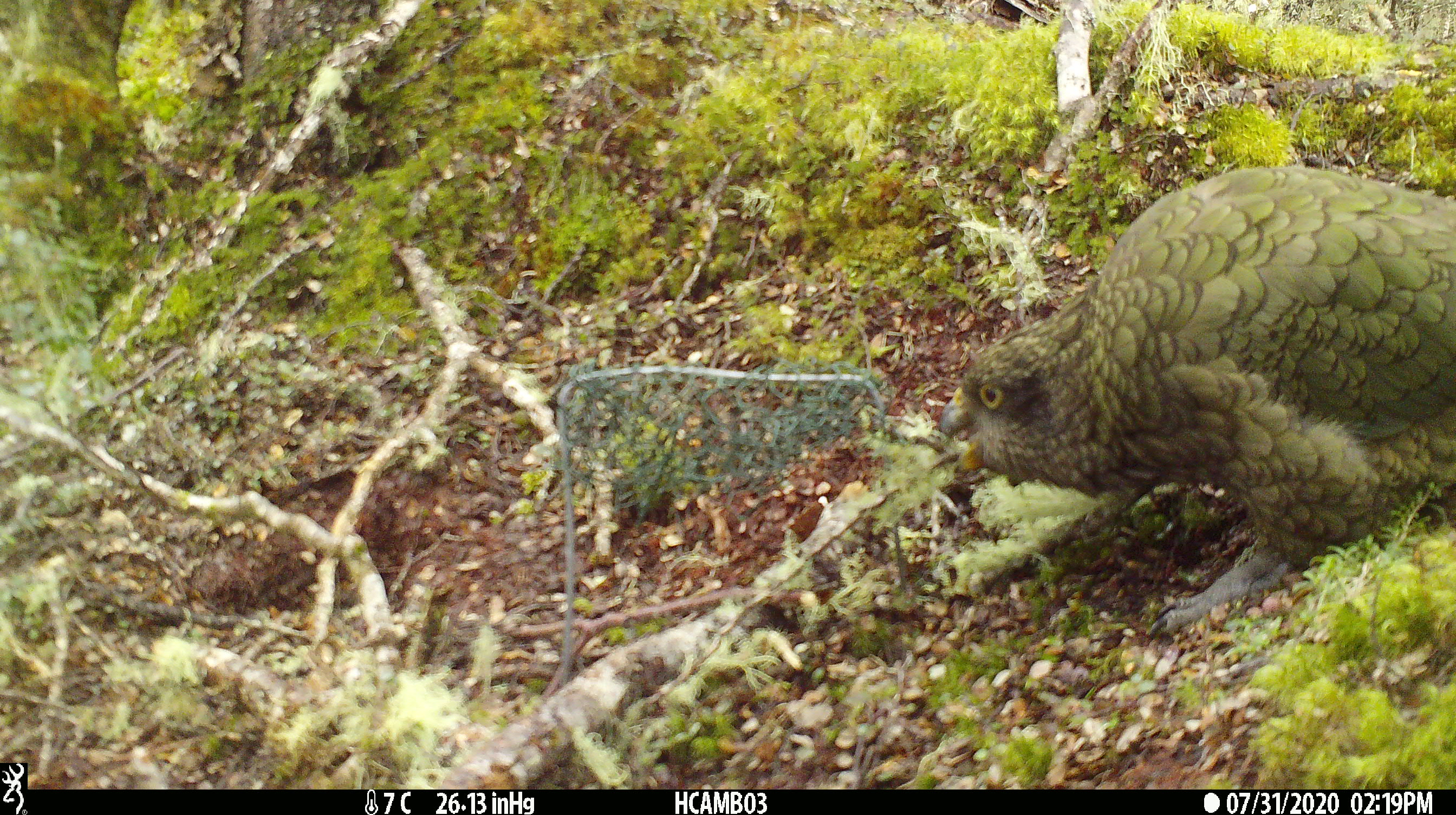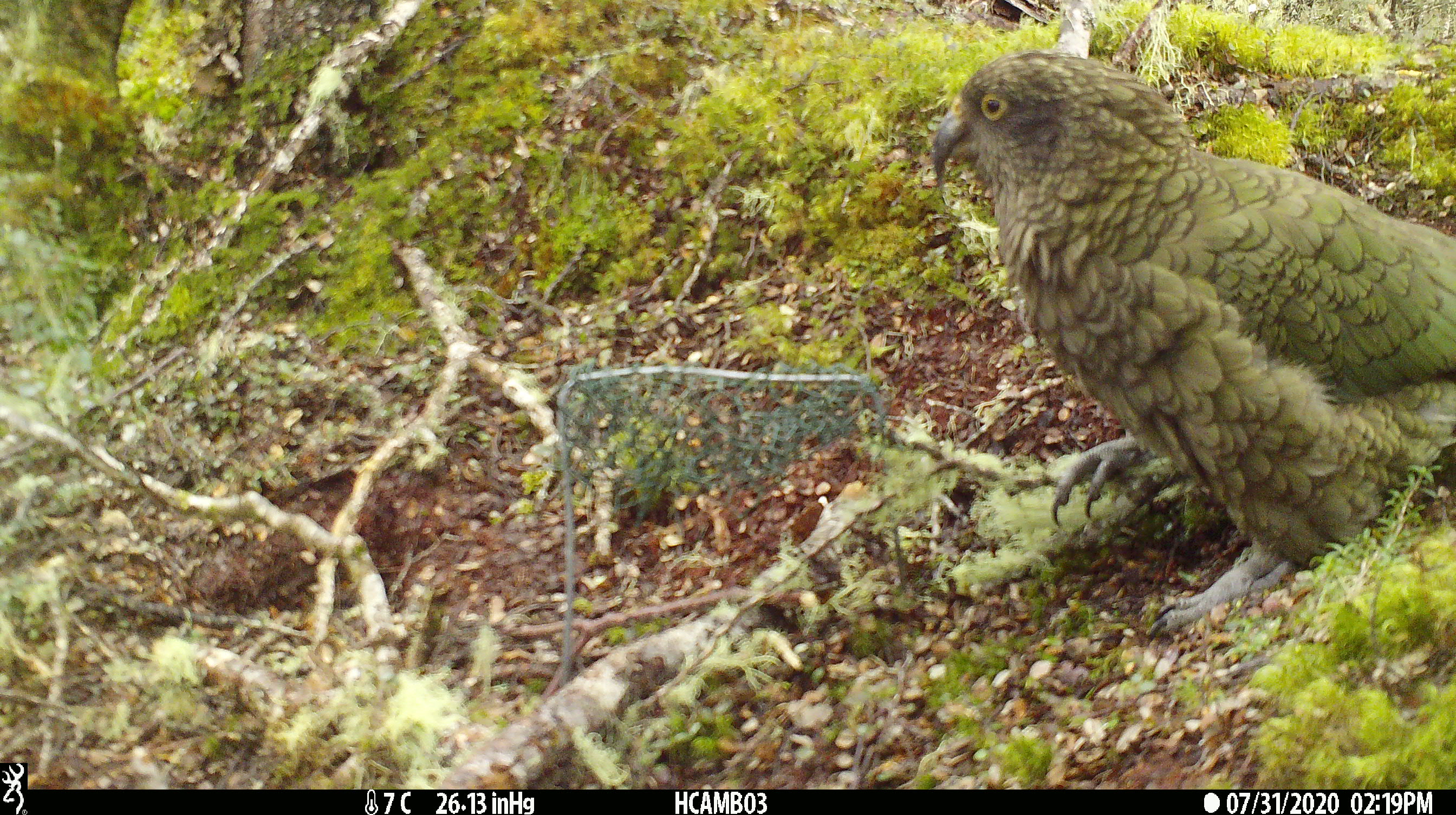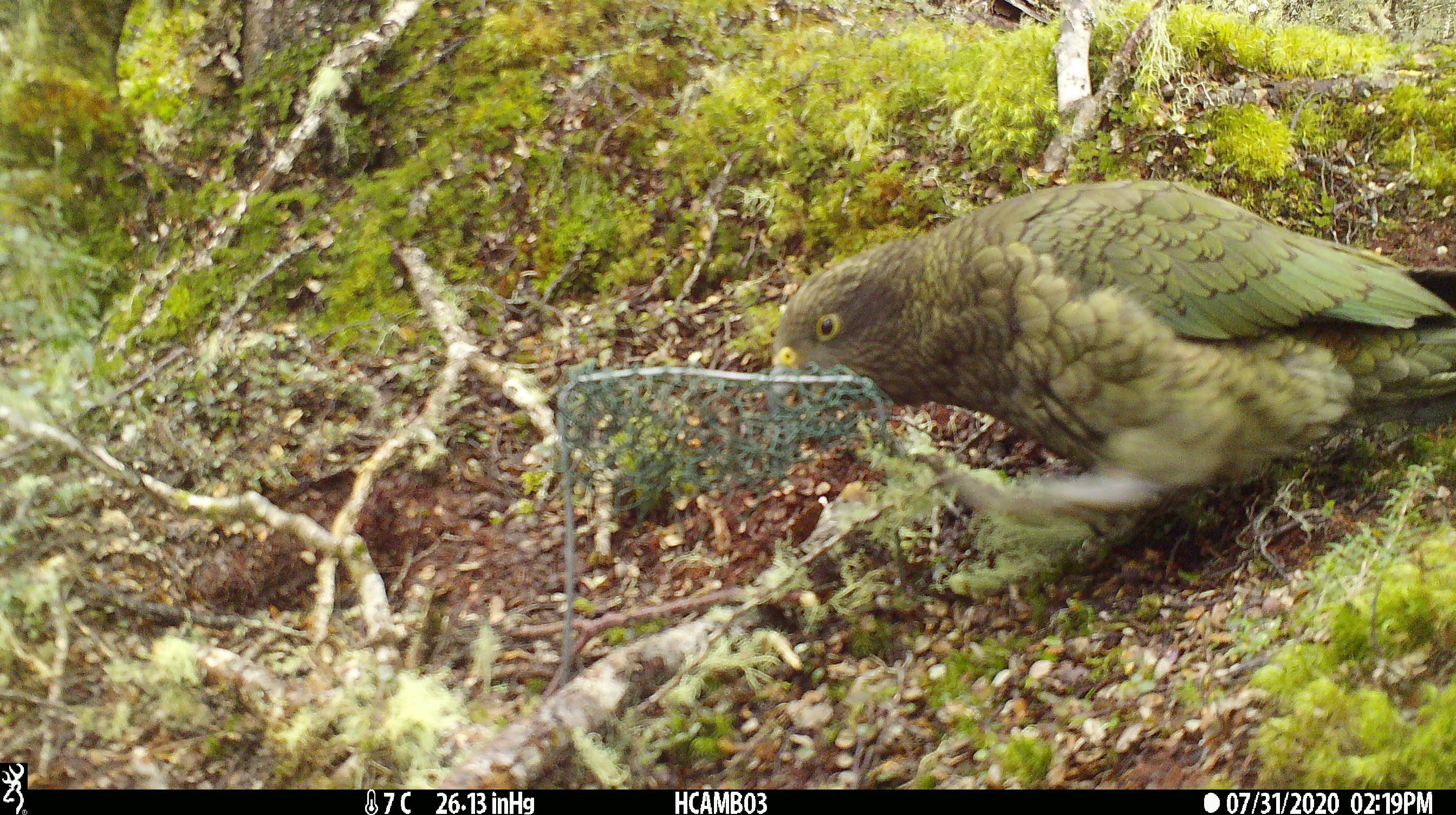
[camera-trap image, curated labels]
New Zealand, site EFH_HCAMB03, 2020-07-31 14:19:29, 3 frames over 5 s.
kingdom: Animalia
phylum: Chordata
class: Aves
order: Psittaciformes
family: Strigopidae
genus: Nestor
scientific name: Nestor notabilis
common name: kea